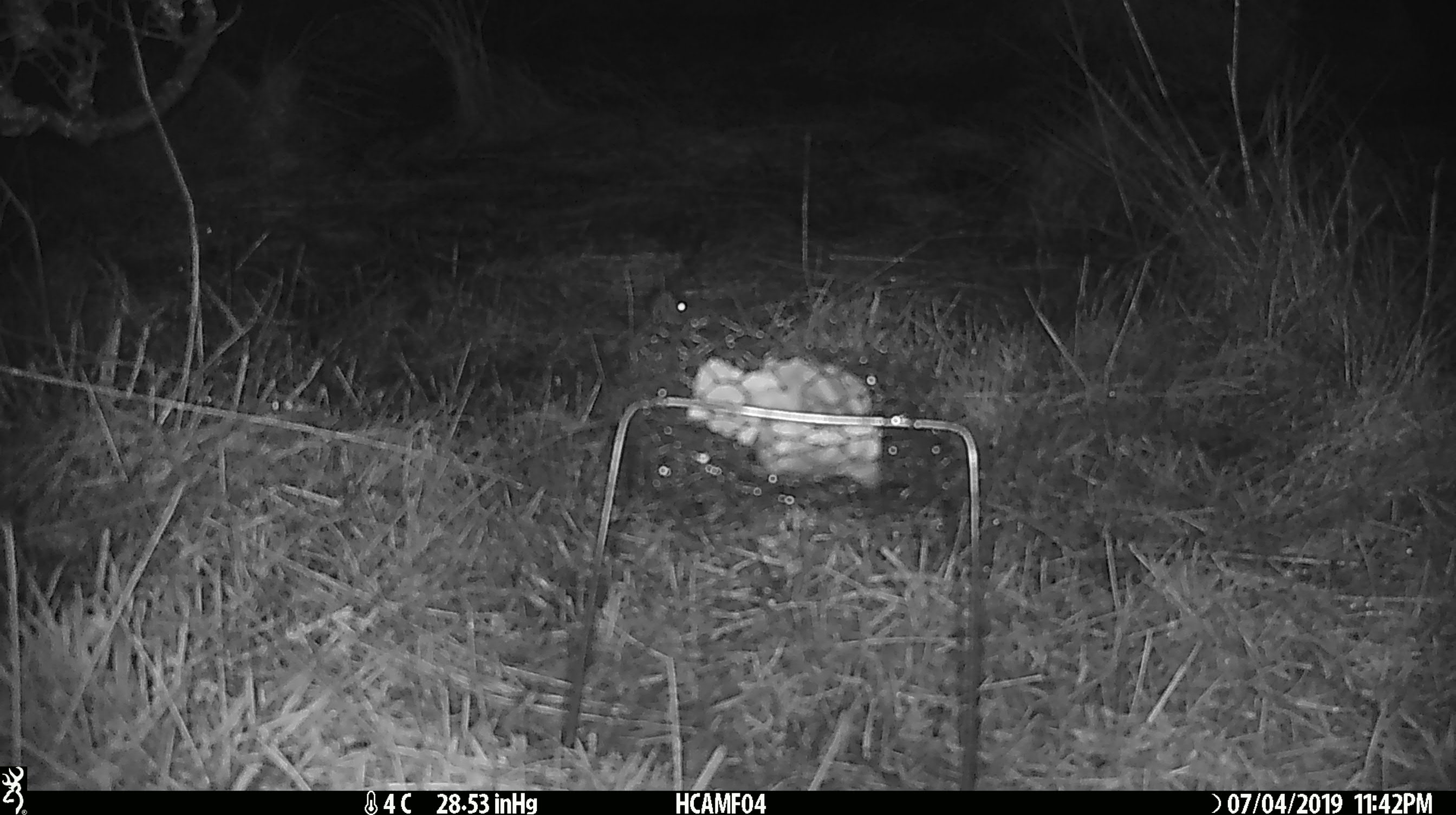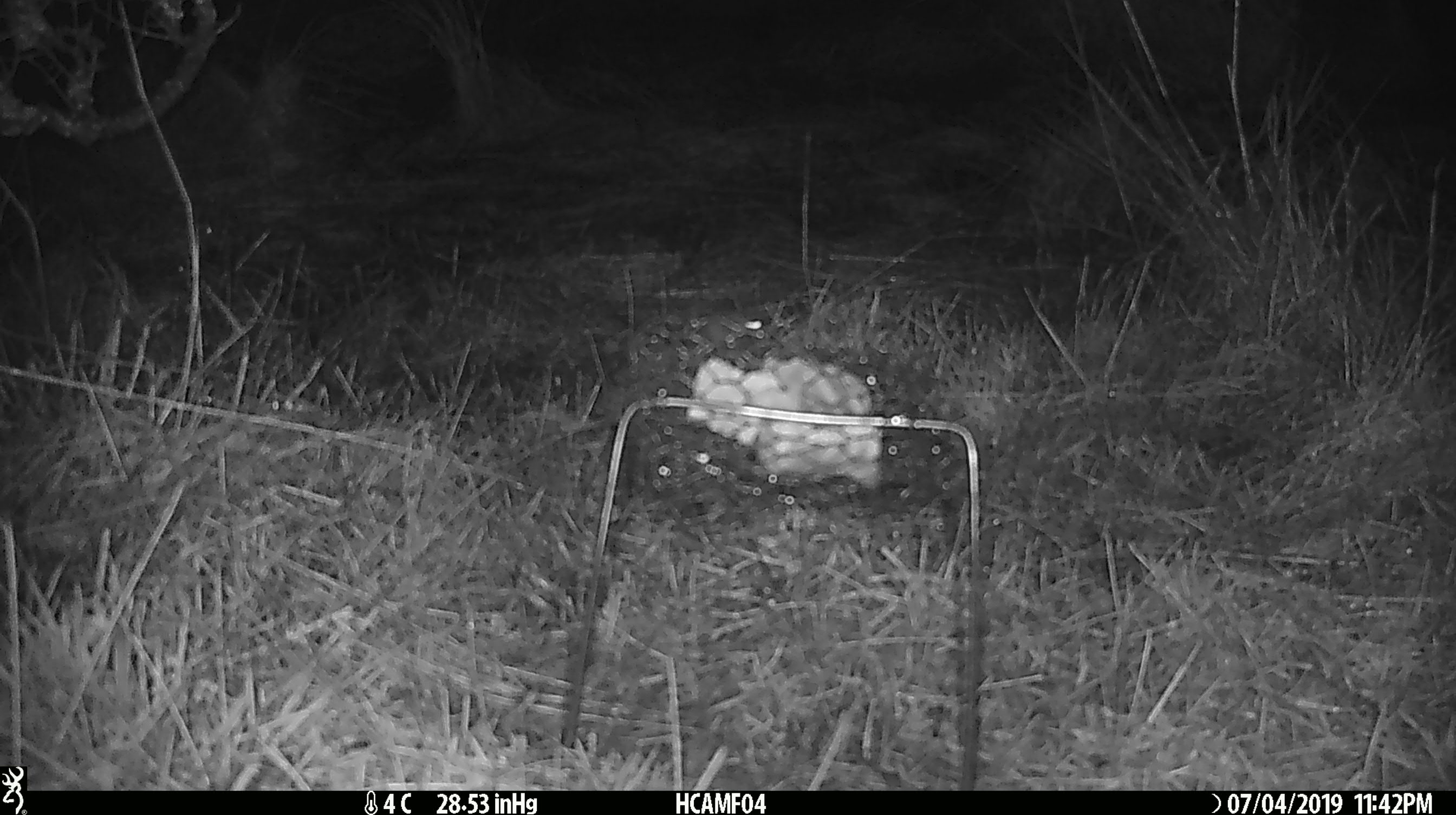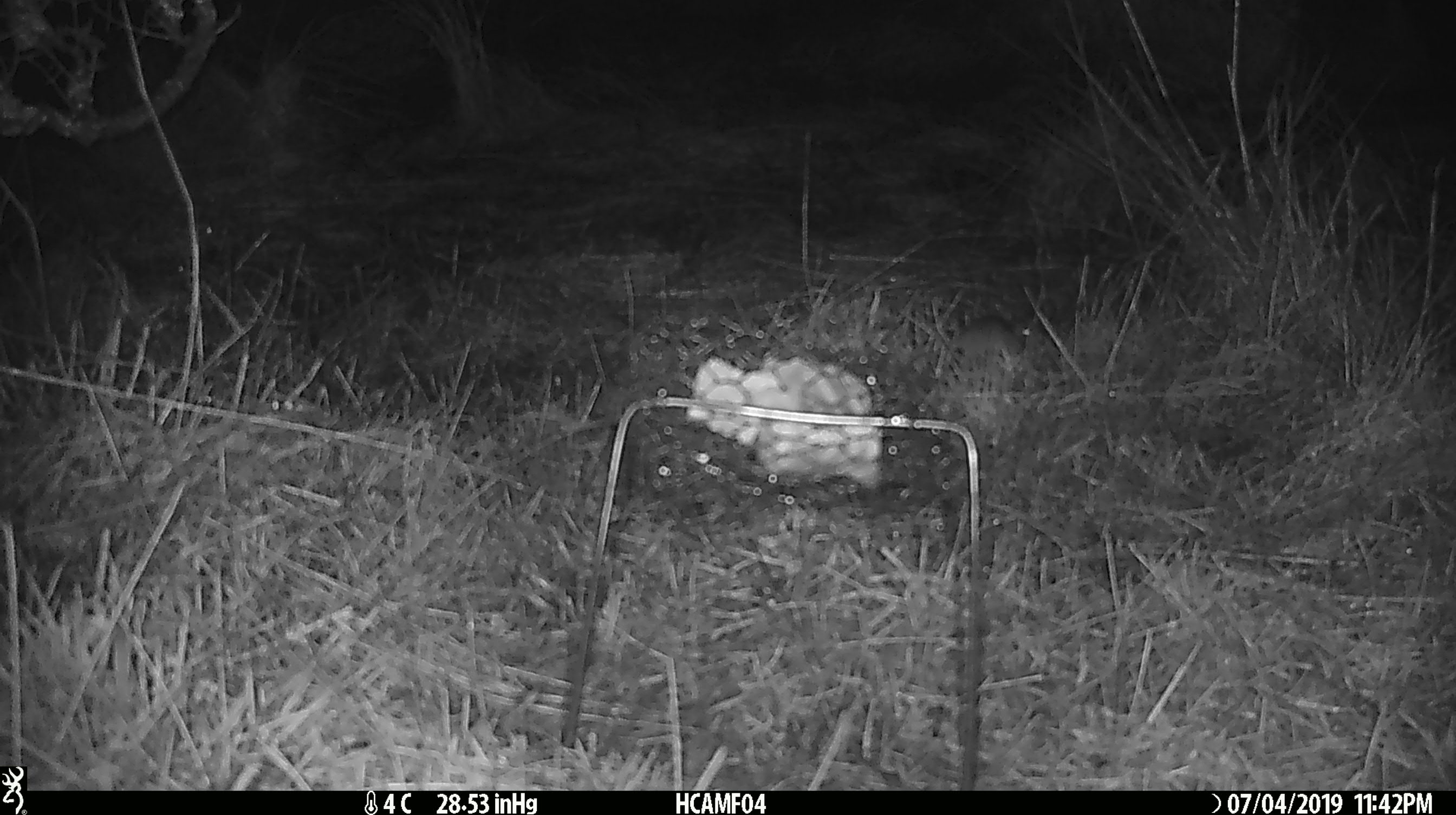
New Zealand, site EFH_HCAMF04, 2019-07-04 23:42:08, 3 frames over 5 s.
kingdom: Animalia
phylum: Chordata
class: Mammalia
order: Rodentia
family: Muridae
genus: Mus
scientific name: Mus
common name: mouse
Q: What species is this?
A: Mouse (Mus).